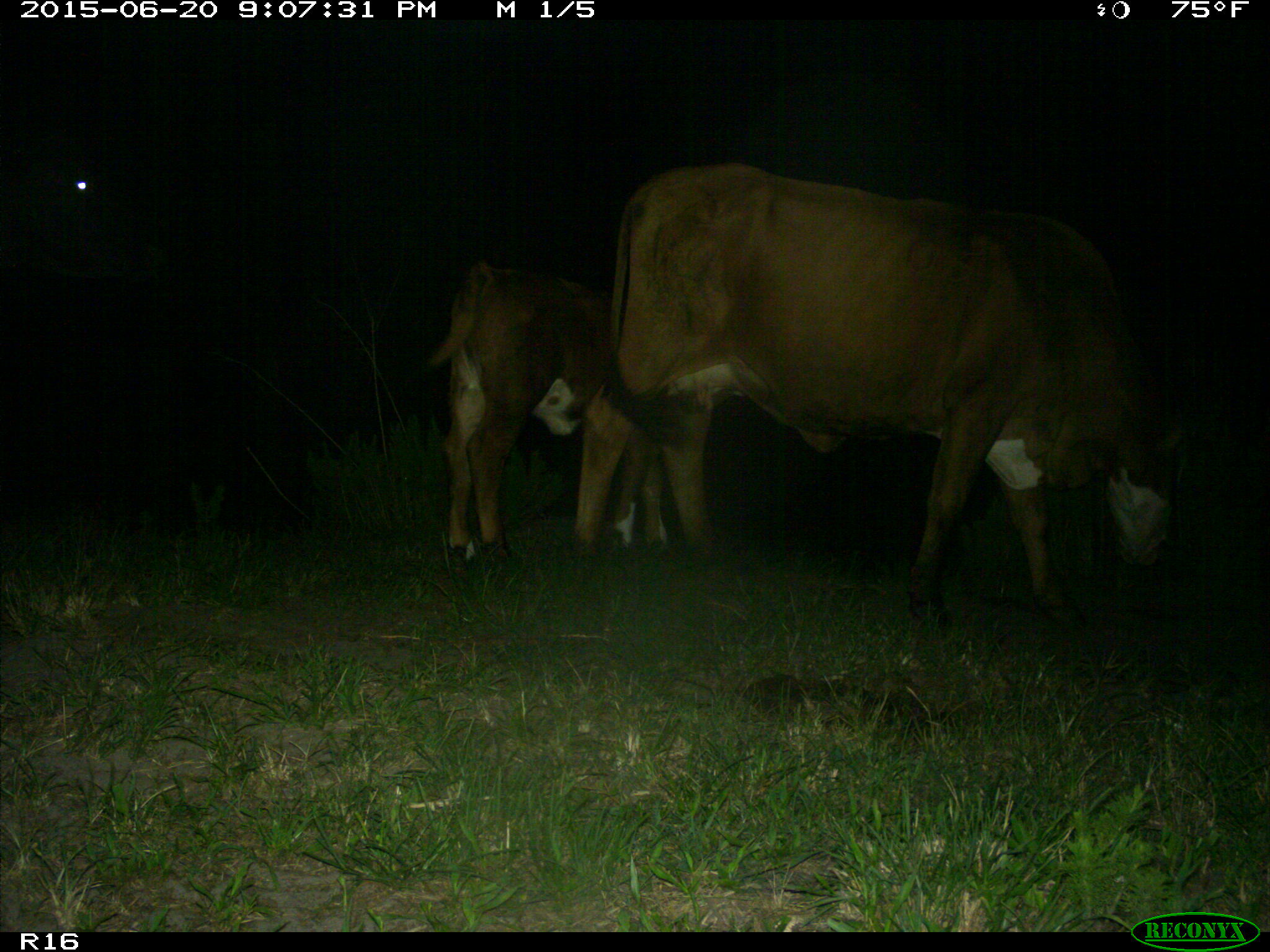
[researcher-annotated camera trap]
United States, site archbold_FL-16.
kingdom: Animalia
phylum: Chordata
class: Mammalia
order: Artiodactyla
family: Bovidae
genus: Bos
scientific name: Bos taurus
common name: domestic cow